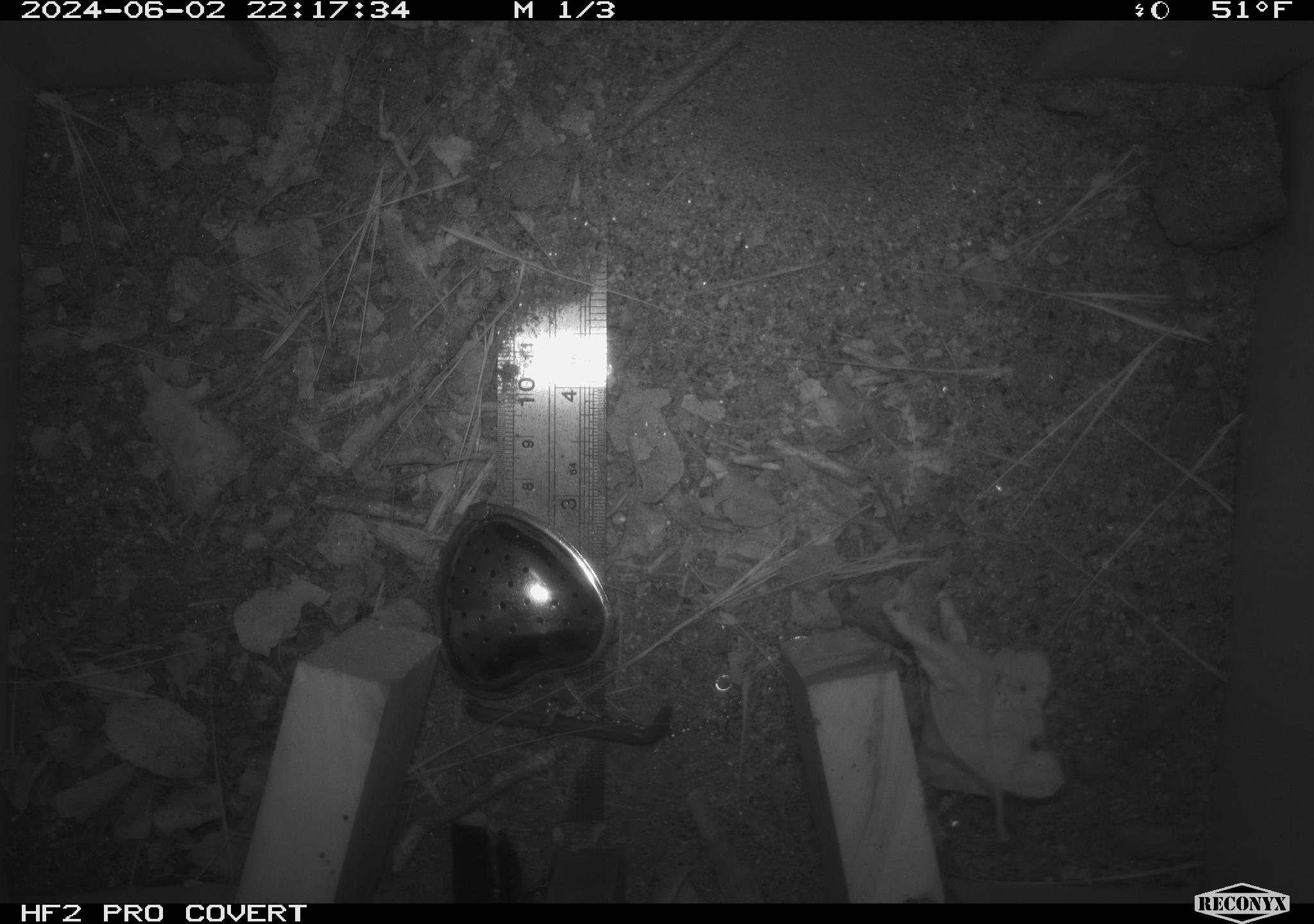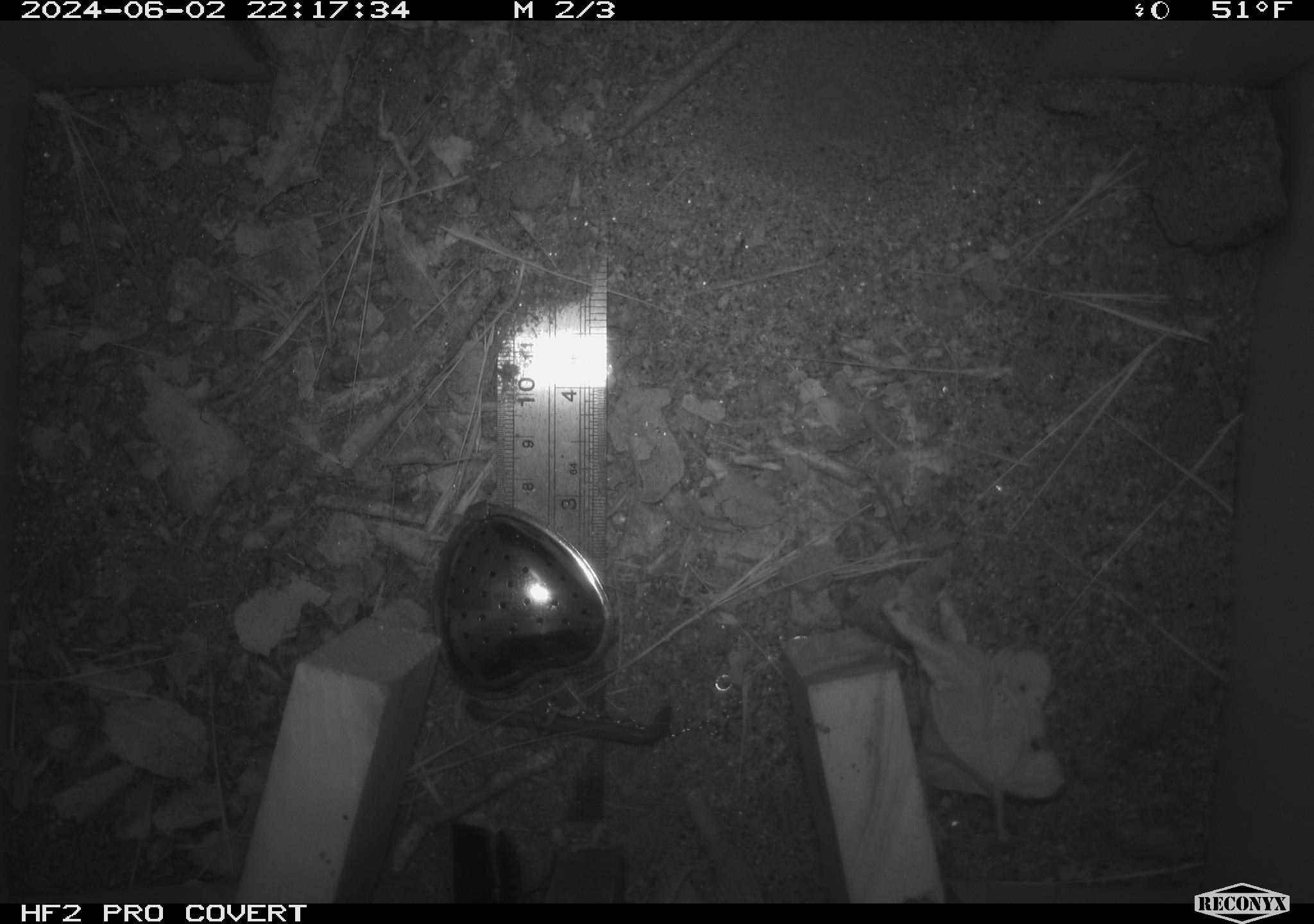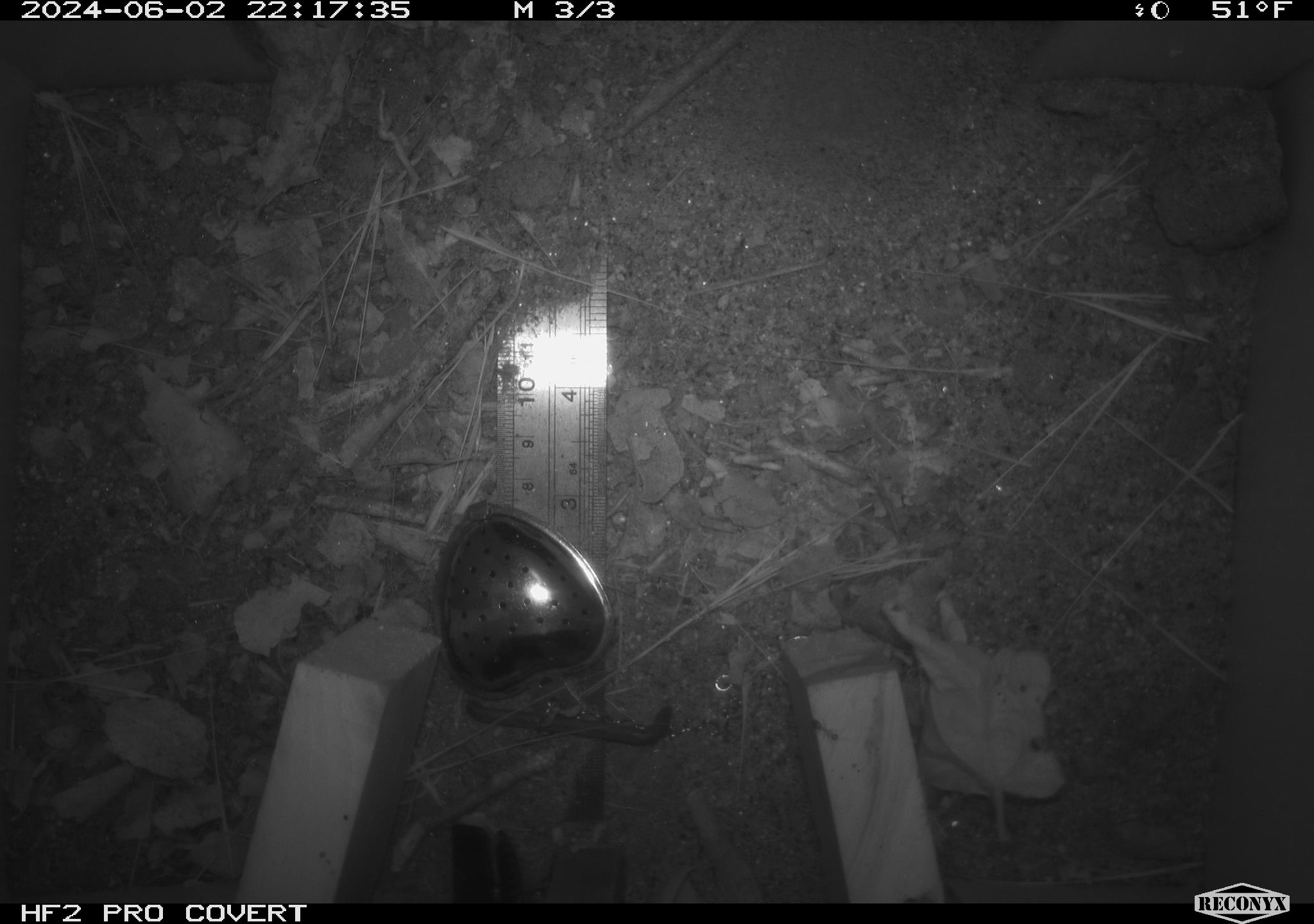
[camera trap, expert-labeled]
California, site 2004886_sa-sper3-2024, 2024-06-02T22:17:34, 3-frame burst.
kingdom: Animalia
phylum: Arthropoda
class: Insecta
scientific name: Insecta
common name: insect